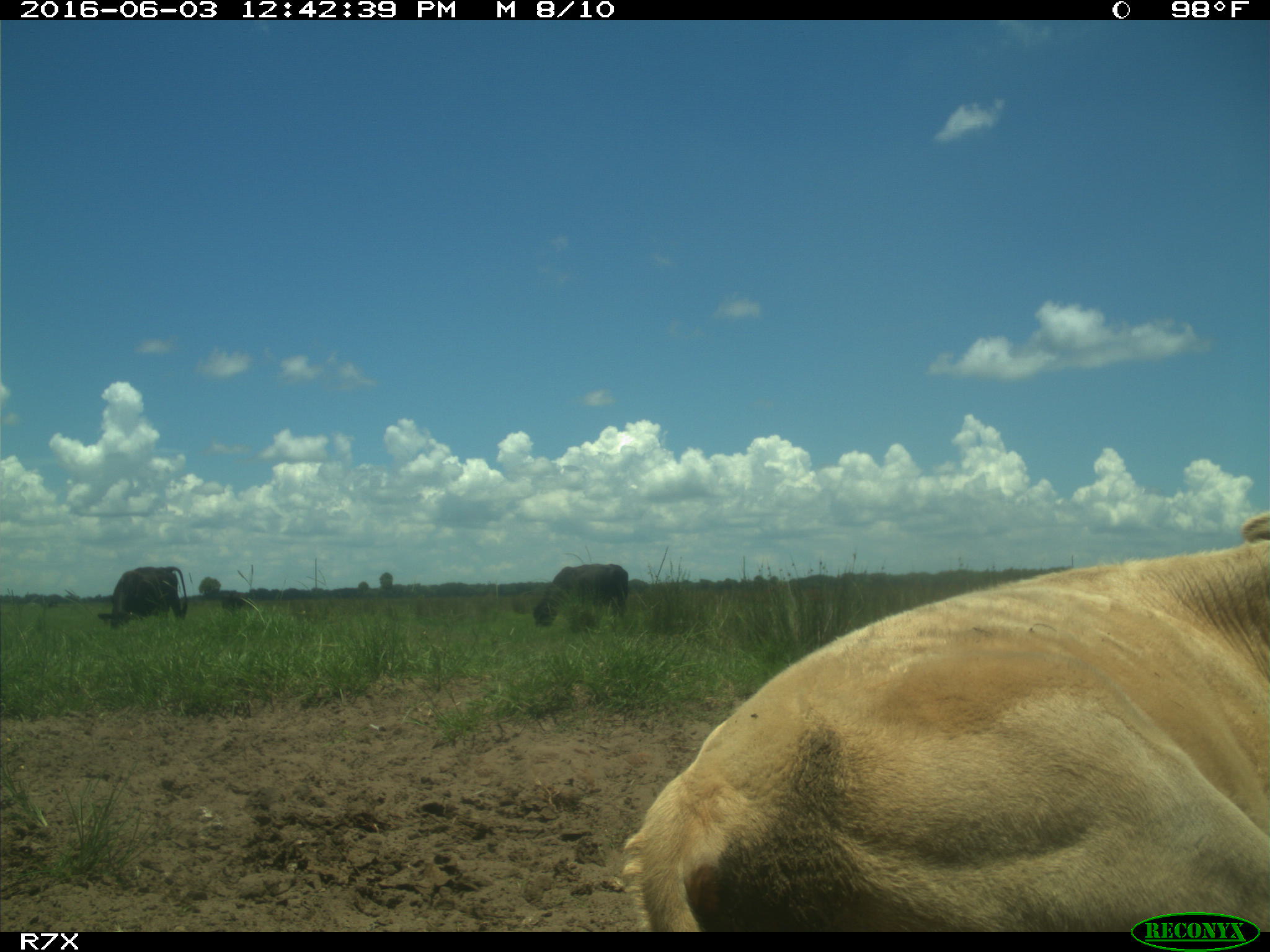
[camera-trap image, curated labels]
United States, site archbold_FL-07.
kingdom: Animalia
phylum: Chordata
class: Mammalia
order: Artiodactyla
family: Bovidae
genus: Bos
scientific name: Bos taurus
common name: domestic cow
Bos taurus (domestic cow).